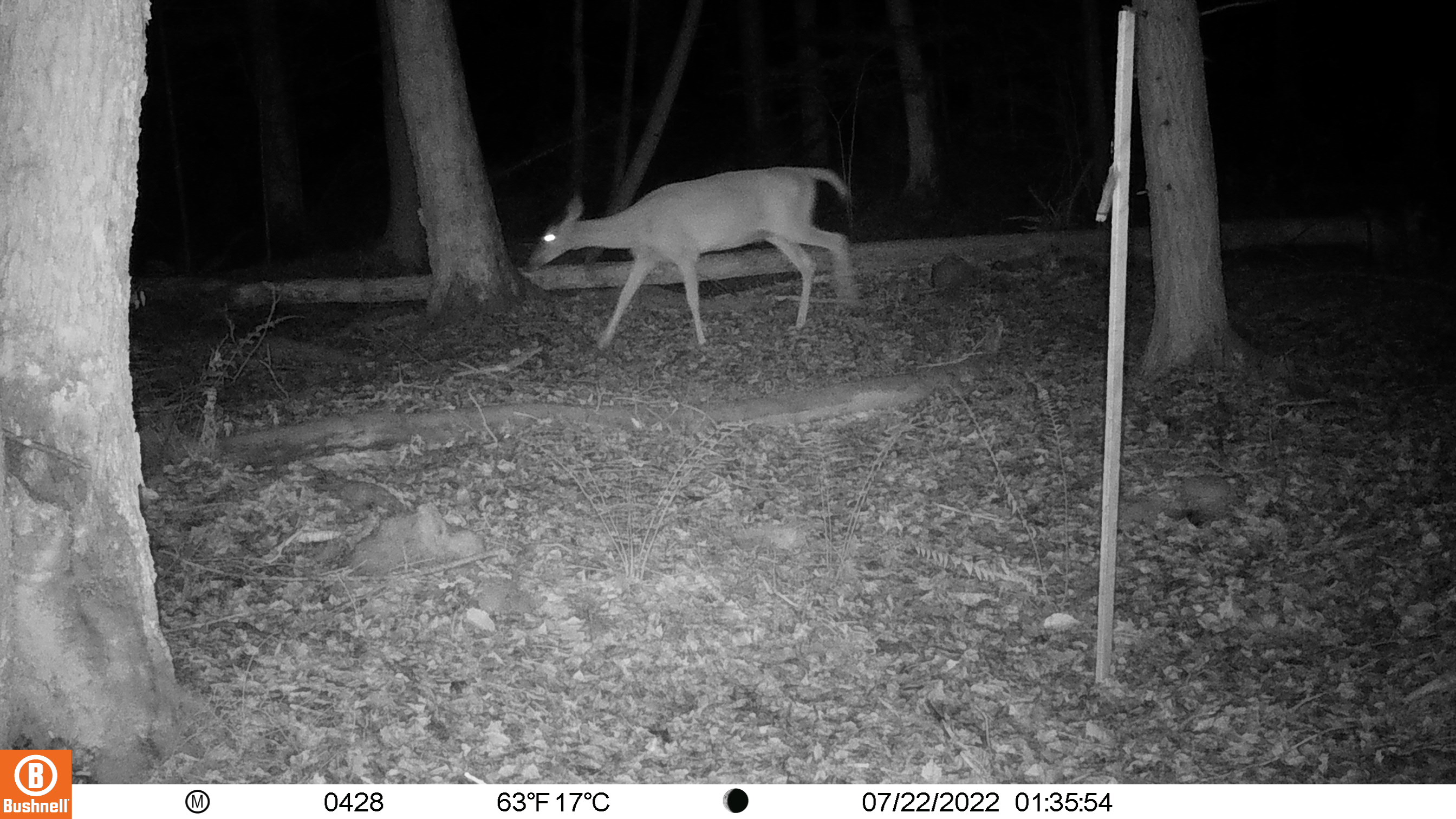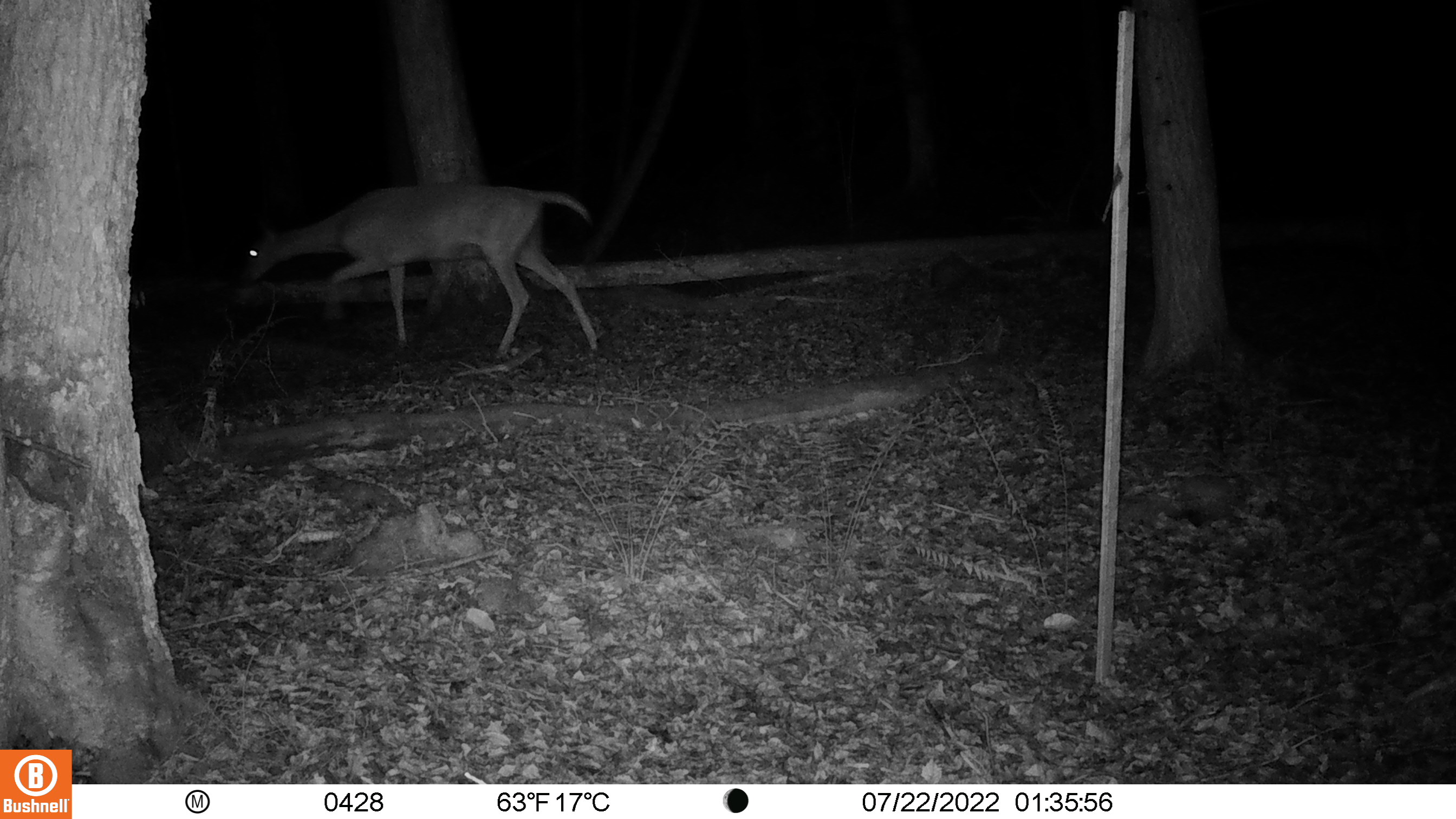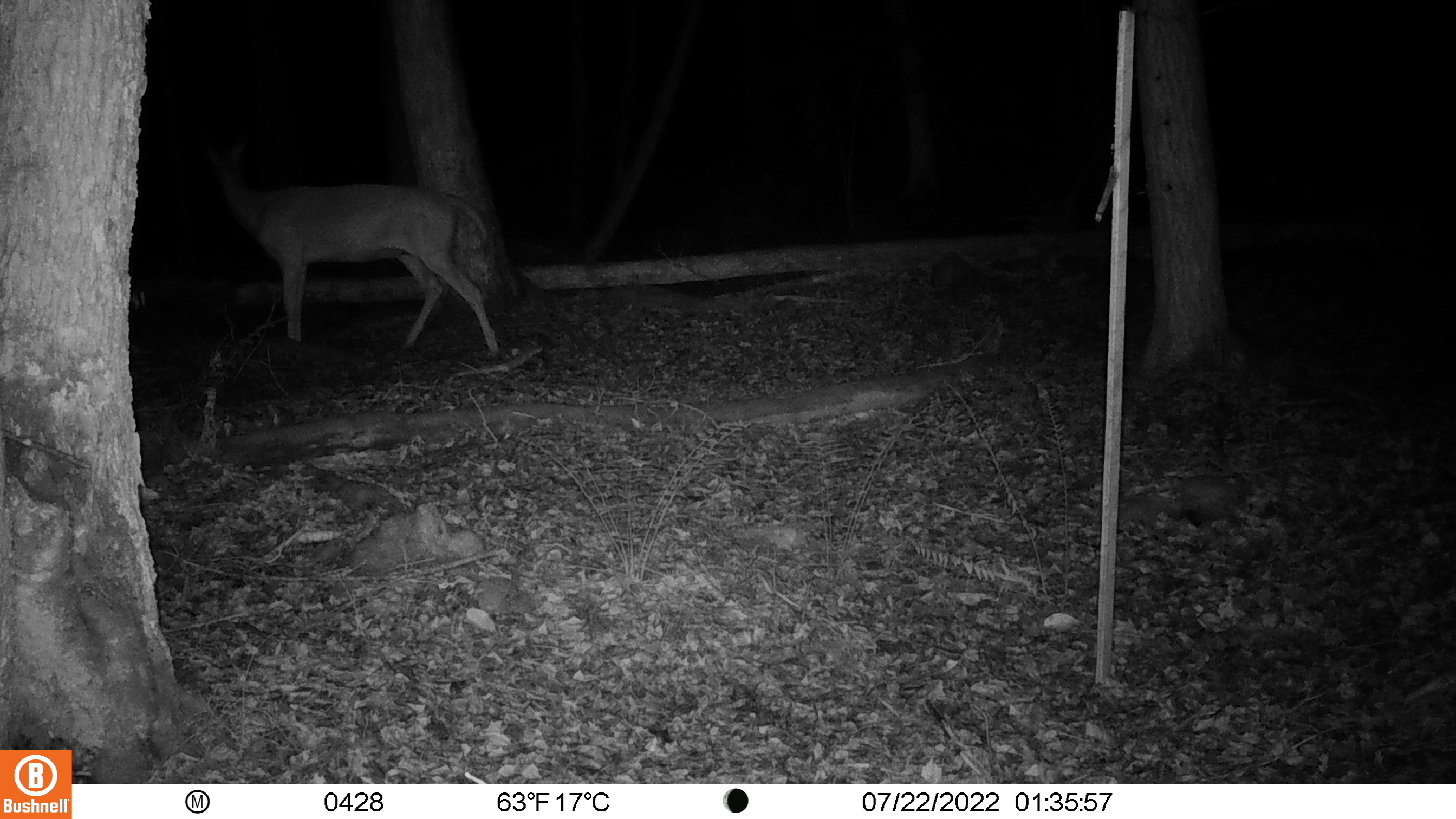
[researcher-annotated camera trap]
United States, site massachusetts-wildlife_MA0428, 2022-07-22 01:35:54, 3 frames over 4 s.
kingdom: Animalia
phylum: Chordata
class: Mammalia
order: Artiodactyla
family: Cervidae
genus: Odocoileus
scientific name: Odocoileus virginianus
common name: white-tailed deer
White-tailed deer (Odocoileus virginianus).